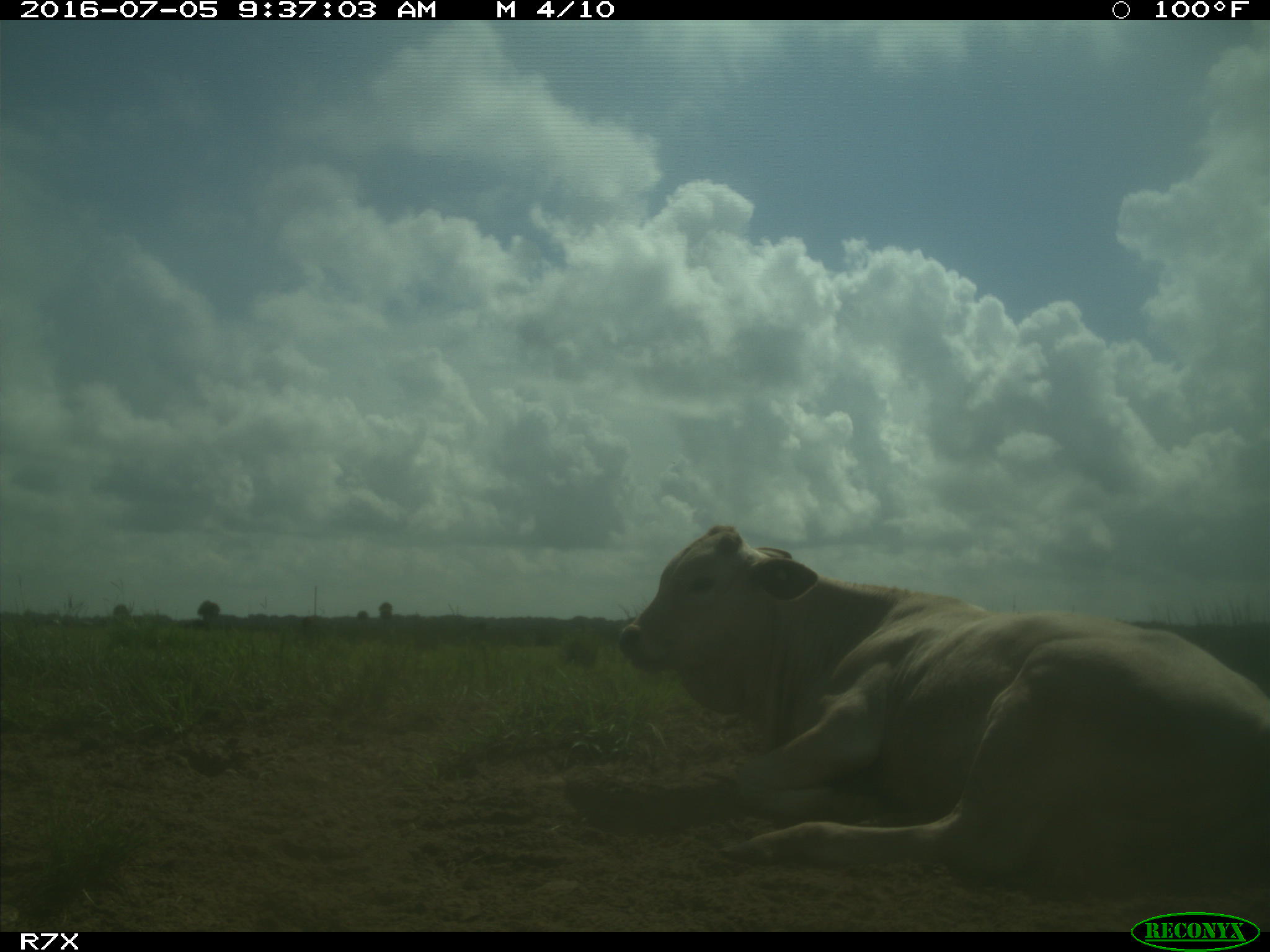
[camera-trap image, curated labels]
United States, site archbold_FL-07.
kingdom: Animalia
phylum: Chordata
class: Mammalia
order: Artiodactyla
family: Bovidae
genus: Bos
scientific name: Bos taurus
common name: domestic cow